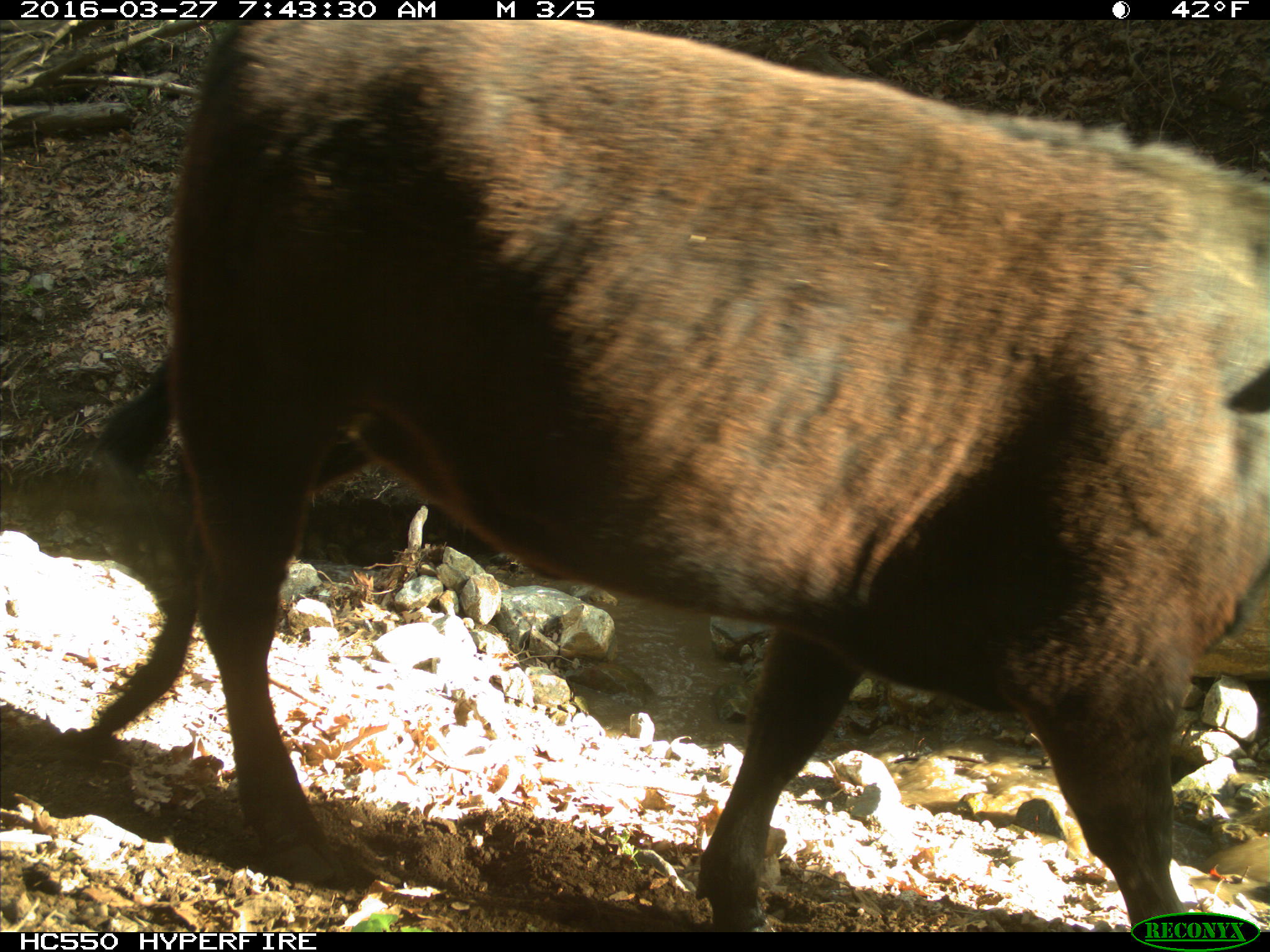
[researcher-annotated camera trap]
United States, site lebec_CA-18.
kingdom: Animalia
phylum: Chordata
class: Mammalia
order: Artiodactyla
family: Bovidae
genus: Bos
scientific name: Bos taurus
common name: domestic cow